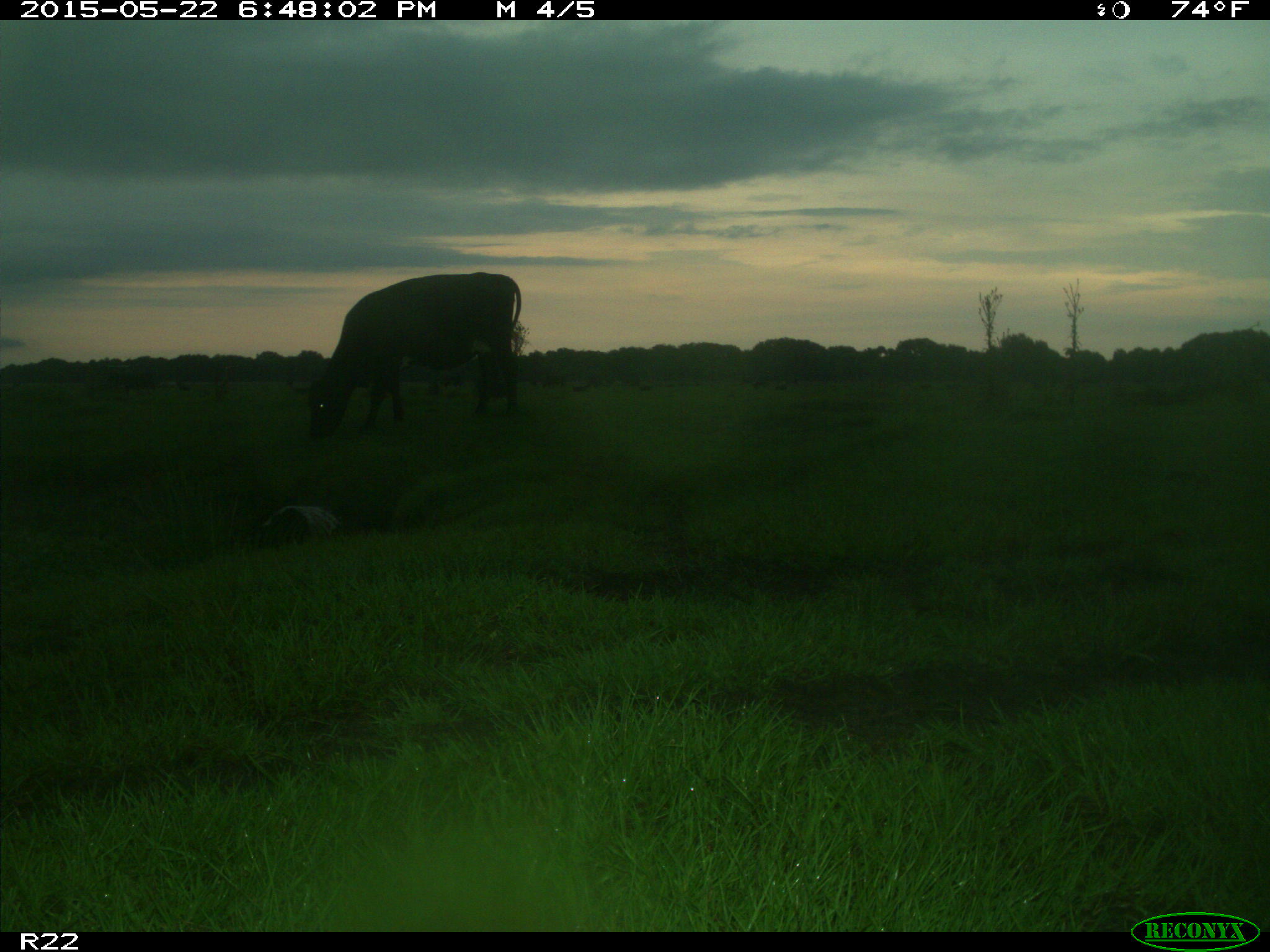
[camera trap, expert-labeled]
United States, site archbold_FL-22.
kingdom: Animalia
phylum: Chordata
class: Mammalia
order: Artiodactyla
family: Bovidae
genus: Bos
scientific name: Bos taurus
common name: domestic cow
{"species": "Bos taurus (domestic cow)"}